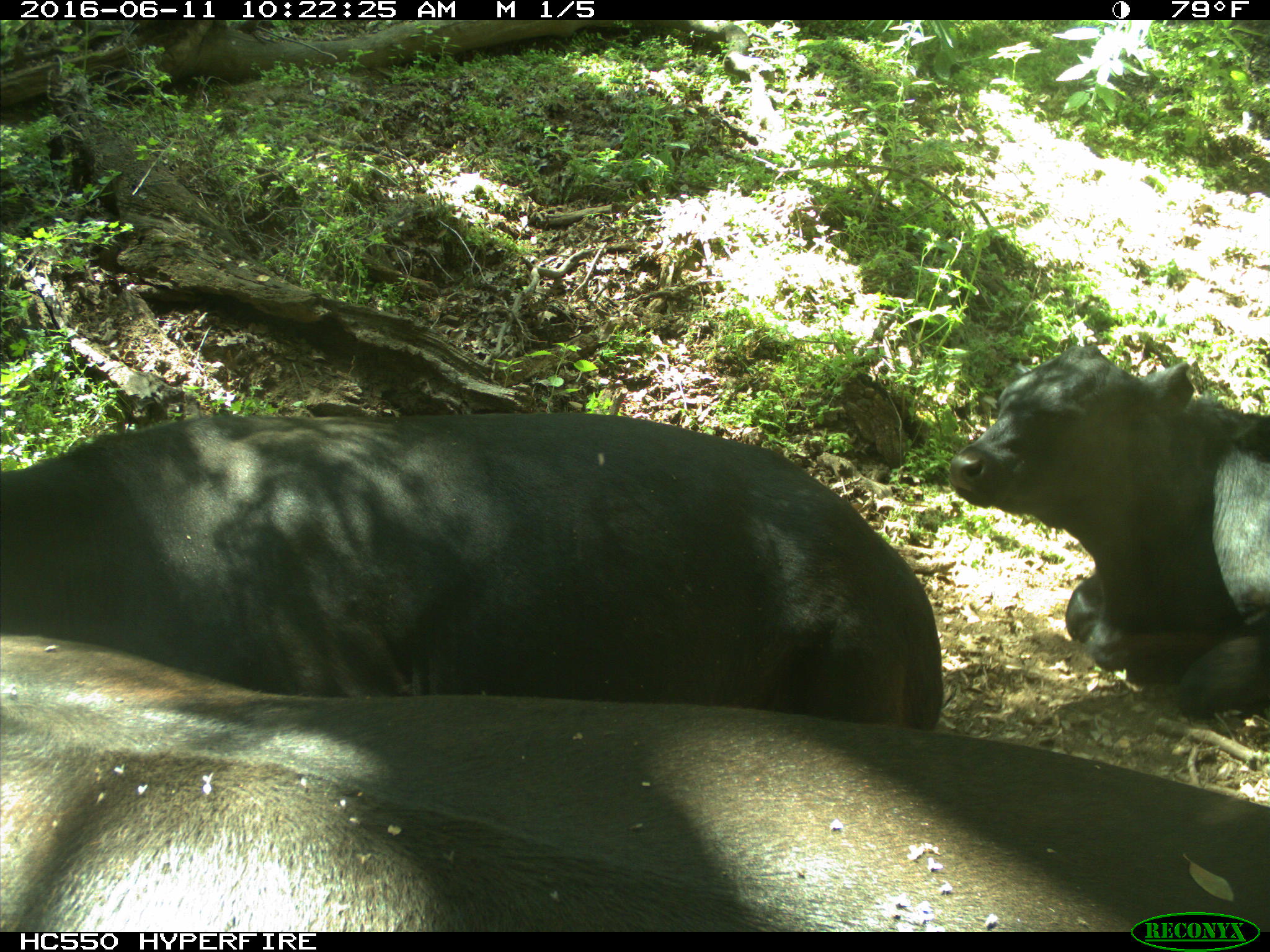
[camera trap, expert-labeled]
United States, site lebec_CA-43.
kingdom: Animalia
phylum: Chordata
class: Mammalia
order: Artiodactyla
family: Bovidae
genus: Bos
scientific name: Bos taurus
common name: domestic cow